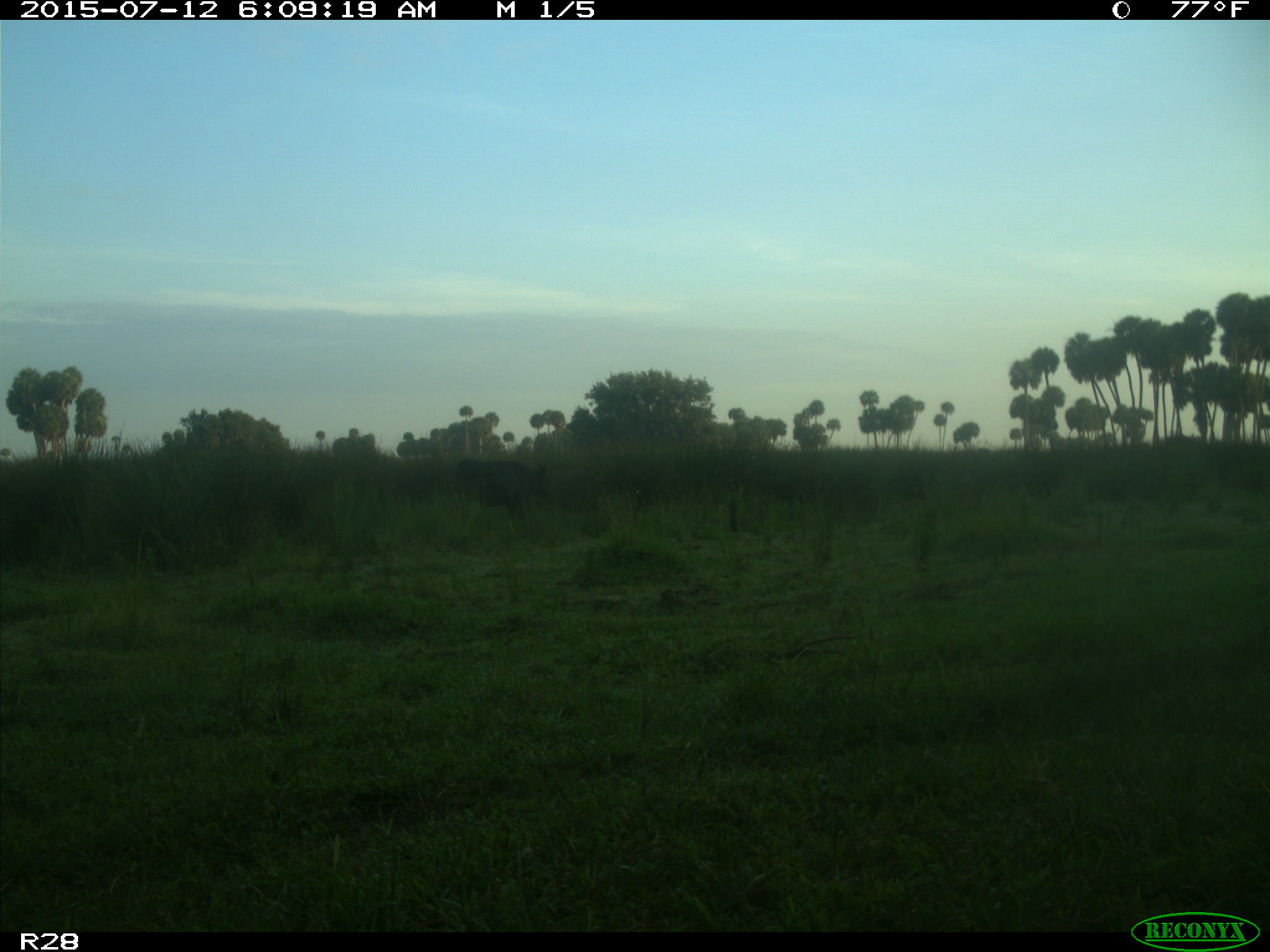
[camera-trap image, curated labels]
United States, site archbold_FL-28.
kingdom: Animalia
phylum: Chordata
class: Mammalia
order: Artiodactyla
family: Bovidae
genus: Bos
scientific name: Bos taurus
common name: domestic cow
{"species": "Bos taurus (domestic cow)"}